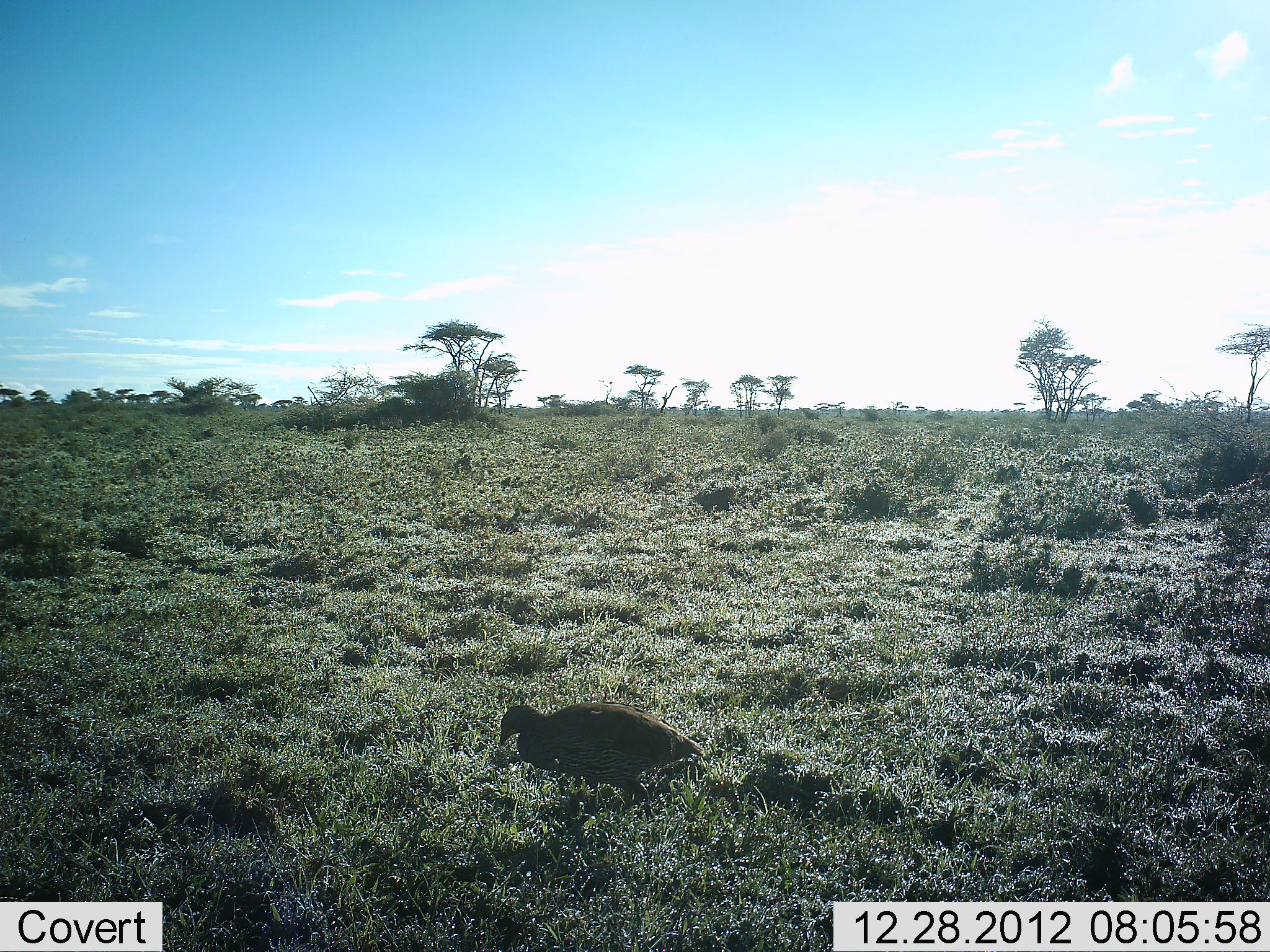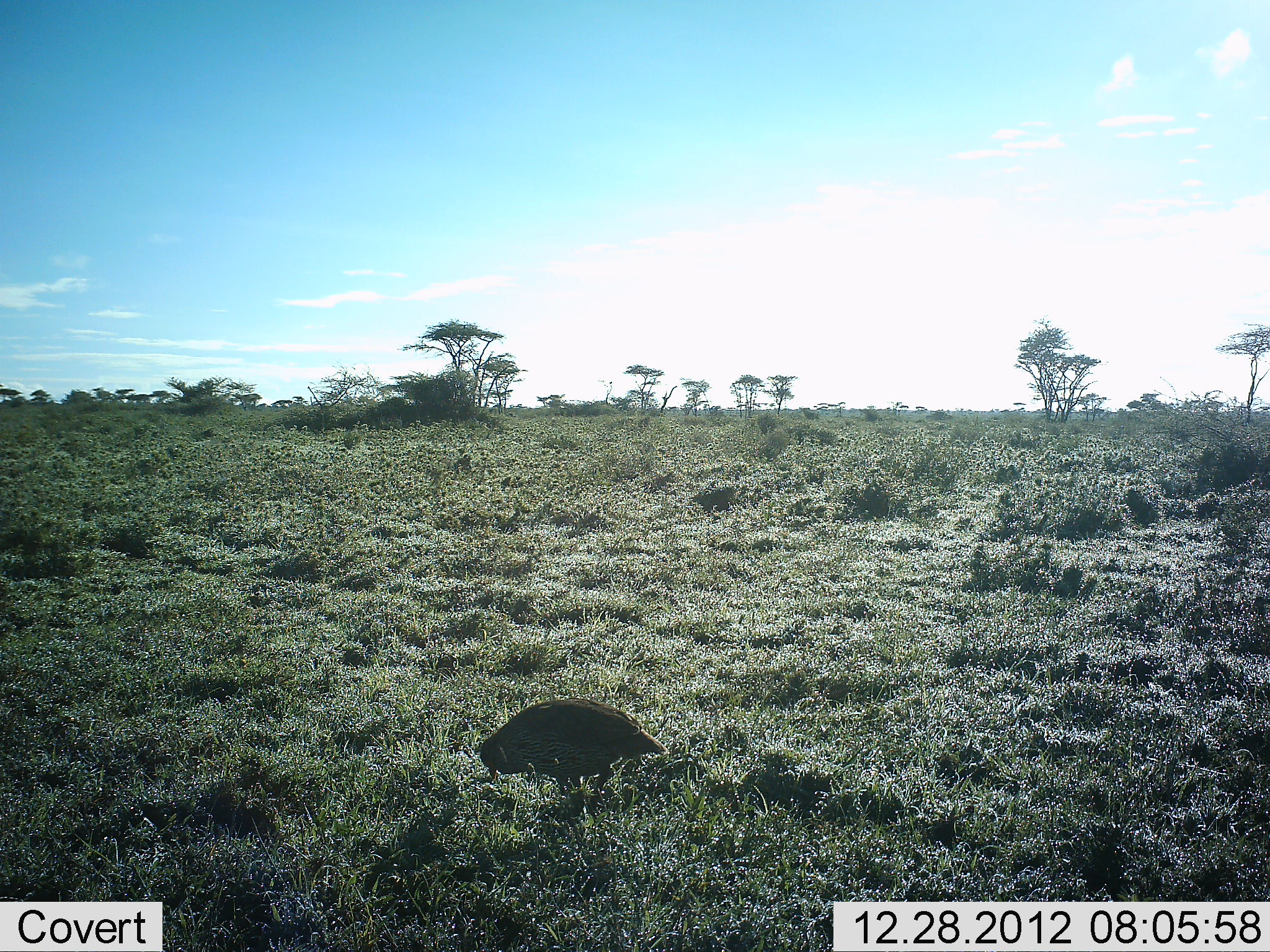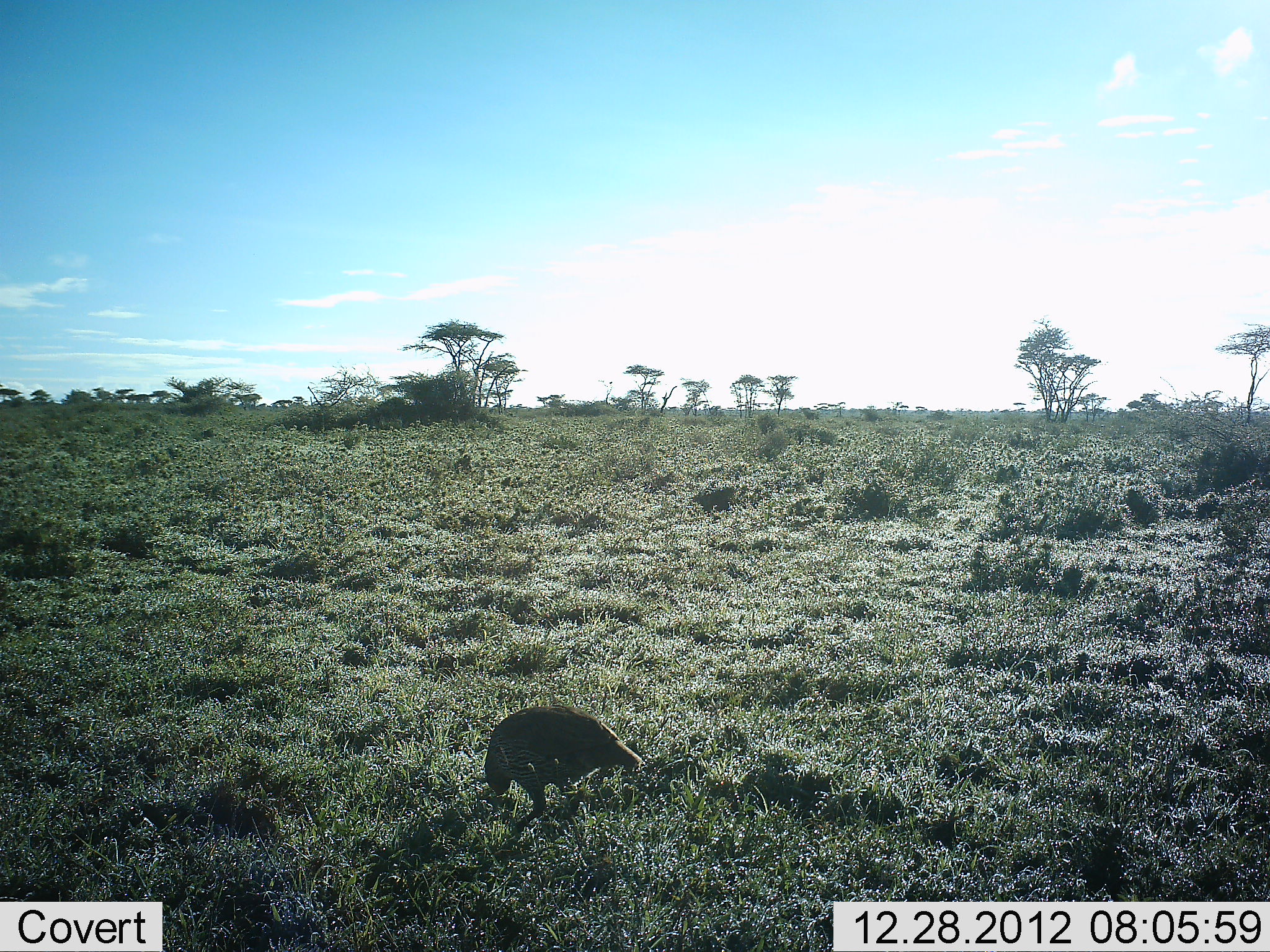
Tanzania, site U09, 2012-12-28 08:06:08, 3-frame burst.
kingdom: Animalia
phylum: Chordata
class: Aves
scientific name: Aves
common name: bird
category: otherbird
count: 1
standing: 0%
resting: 0%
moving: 40%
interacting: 0%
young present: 0%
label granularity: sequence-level